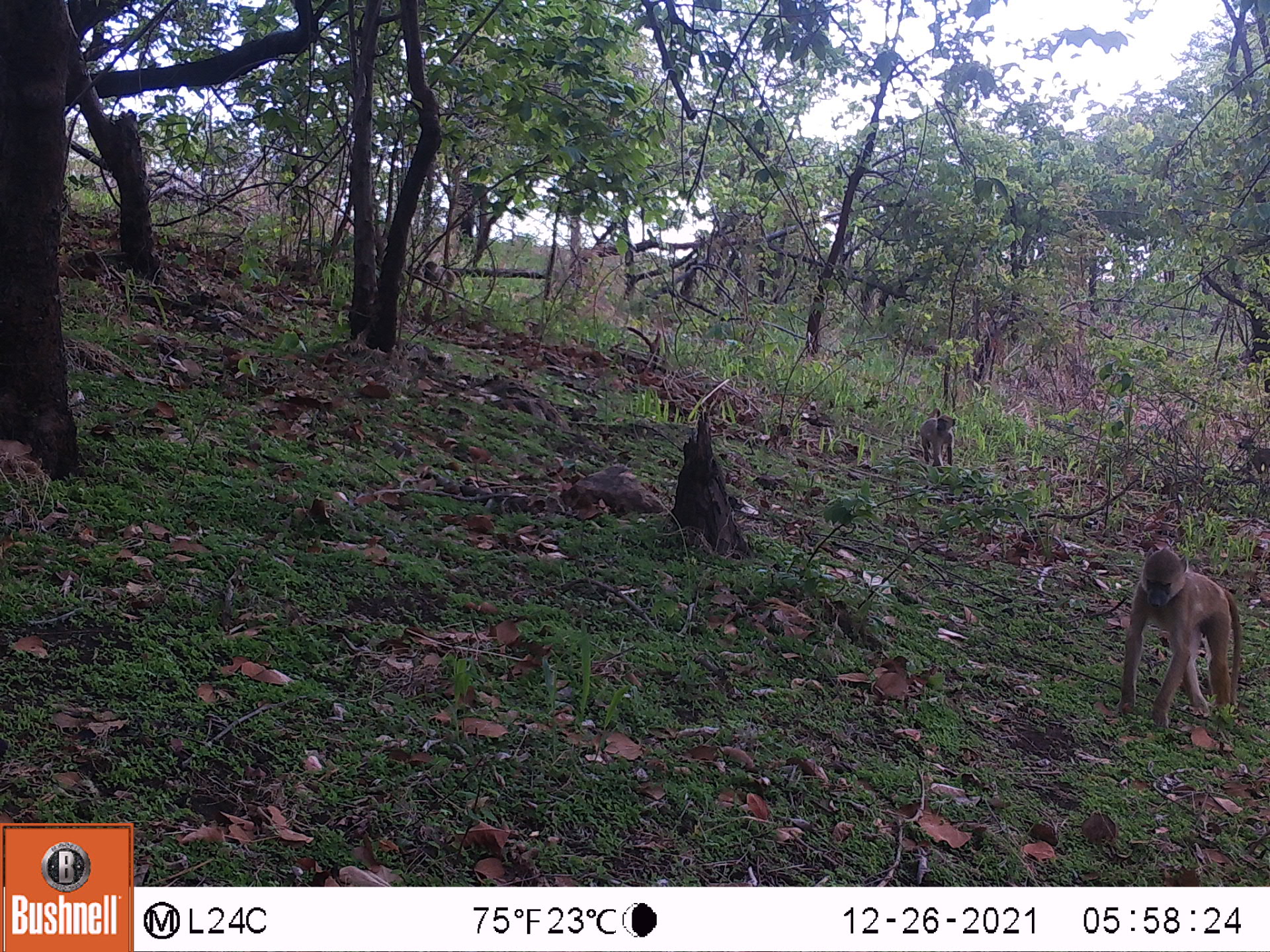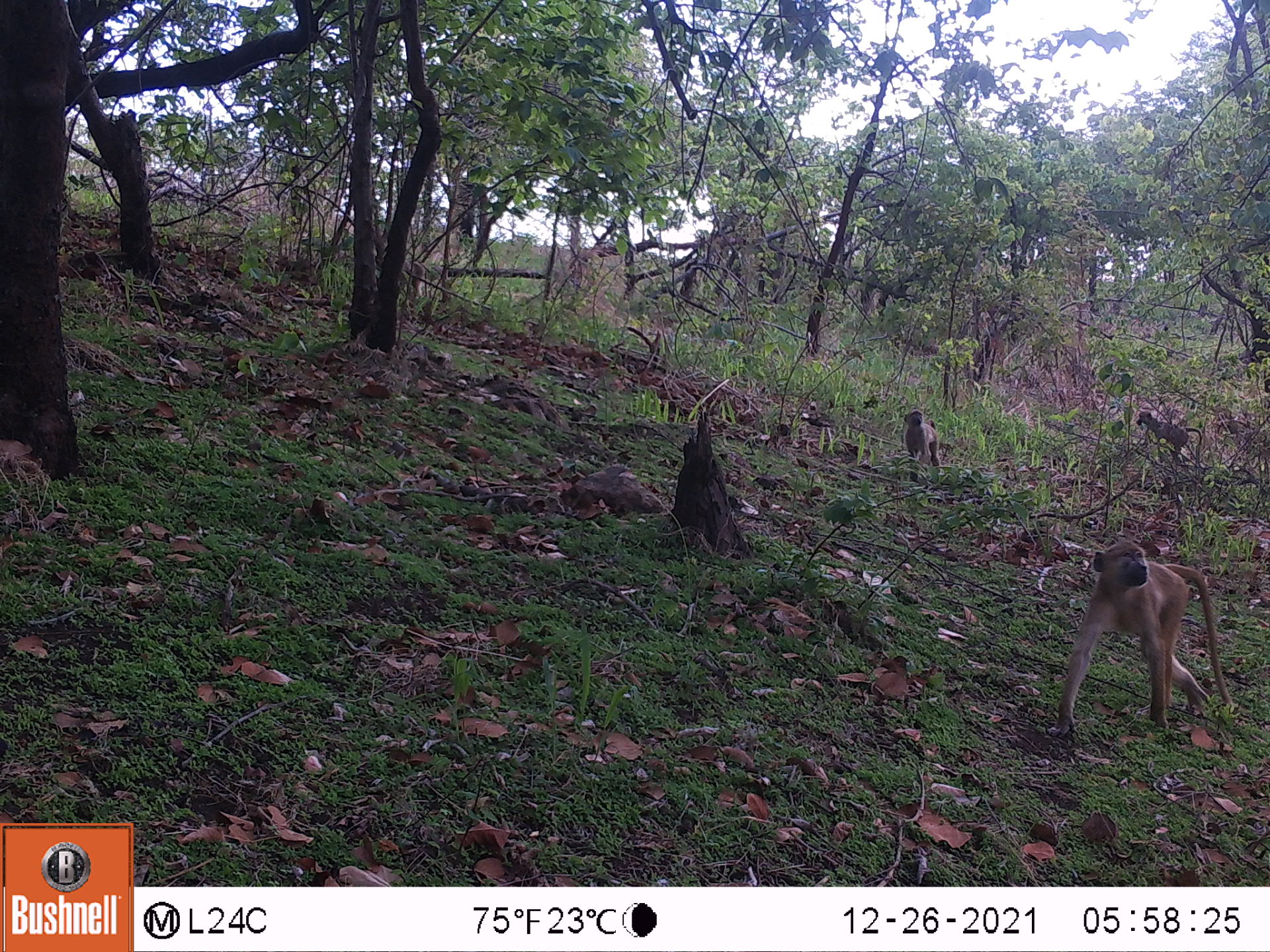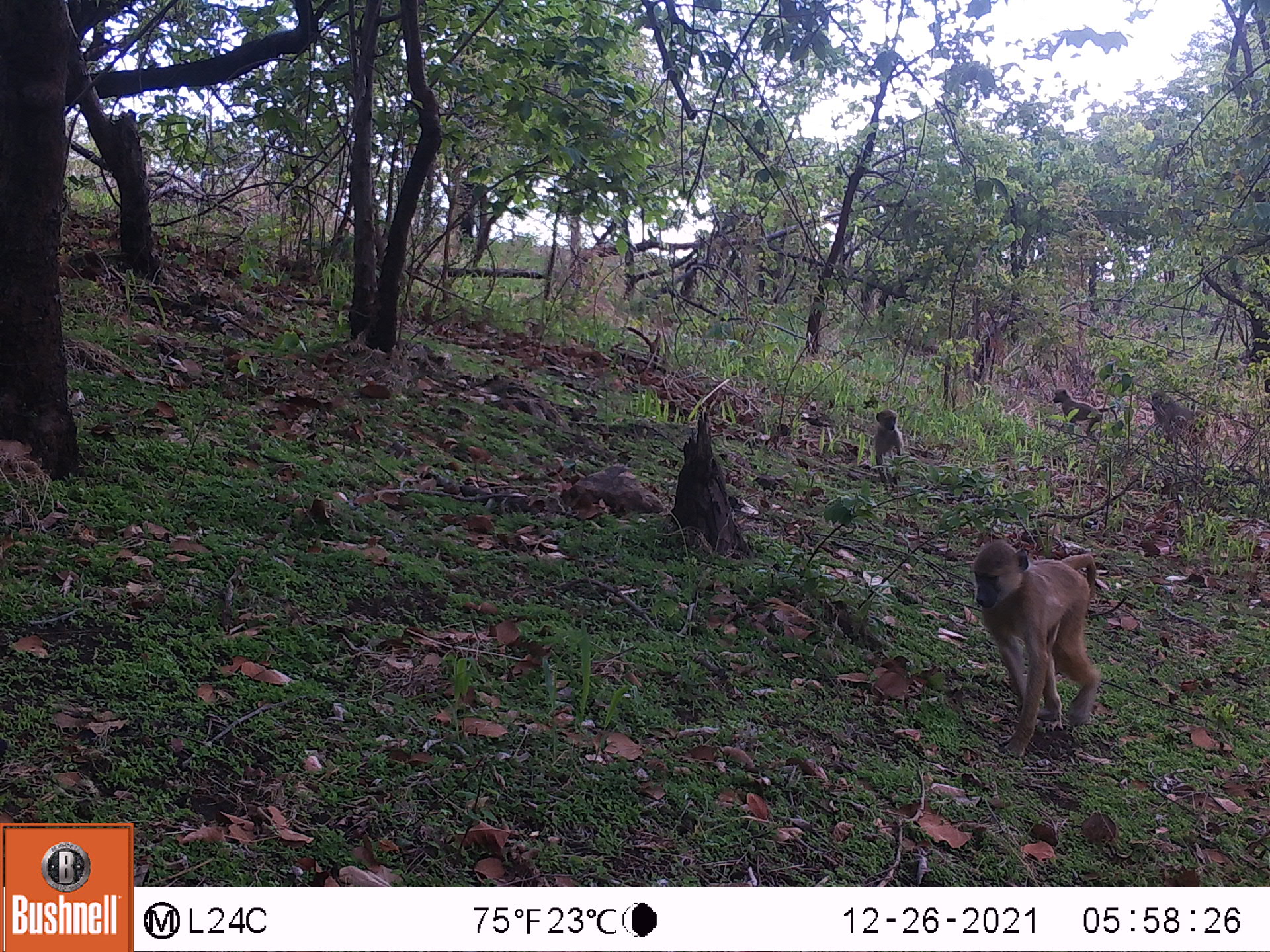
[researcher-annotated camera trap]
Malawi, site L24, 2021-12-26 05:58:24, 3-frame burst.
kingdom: Animalia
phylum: Chordata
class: Mammalia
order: Primates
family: Cercopithecidae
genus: Papio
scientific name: Papio cynocephalus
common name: yellow baboon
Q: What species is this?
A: Yellow baboon (Papio cynocephalus).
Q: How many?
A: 3.